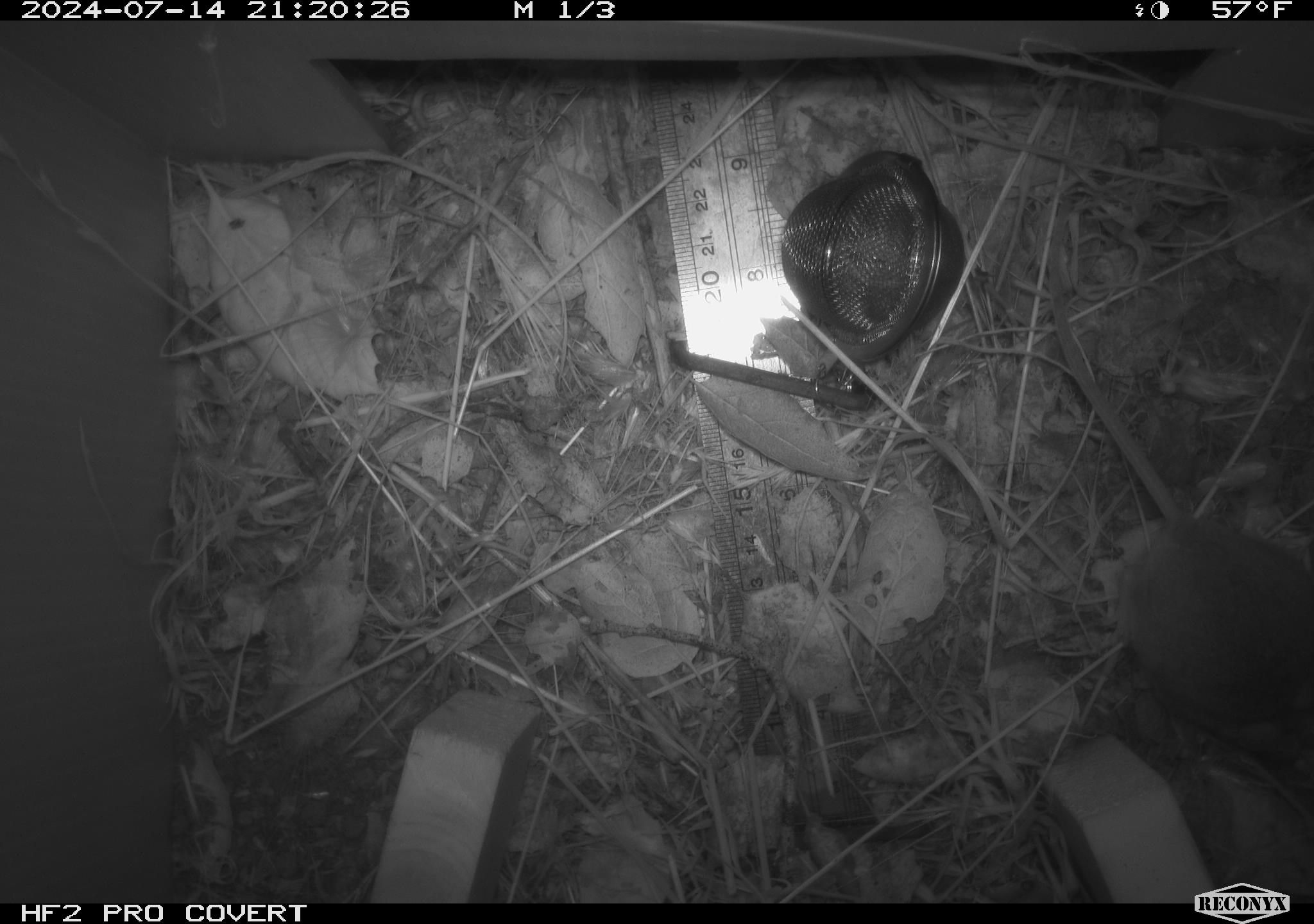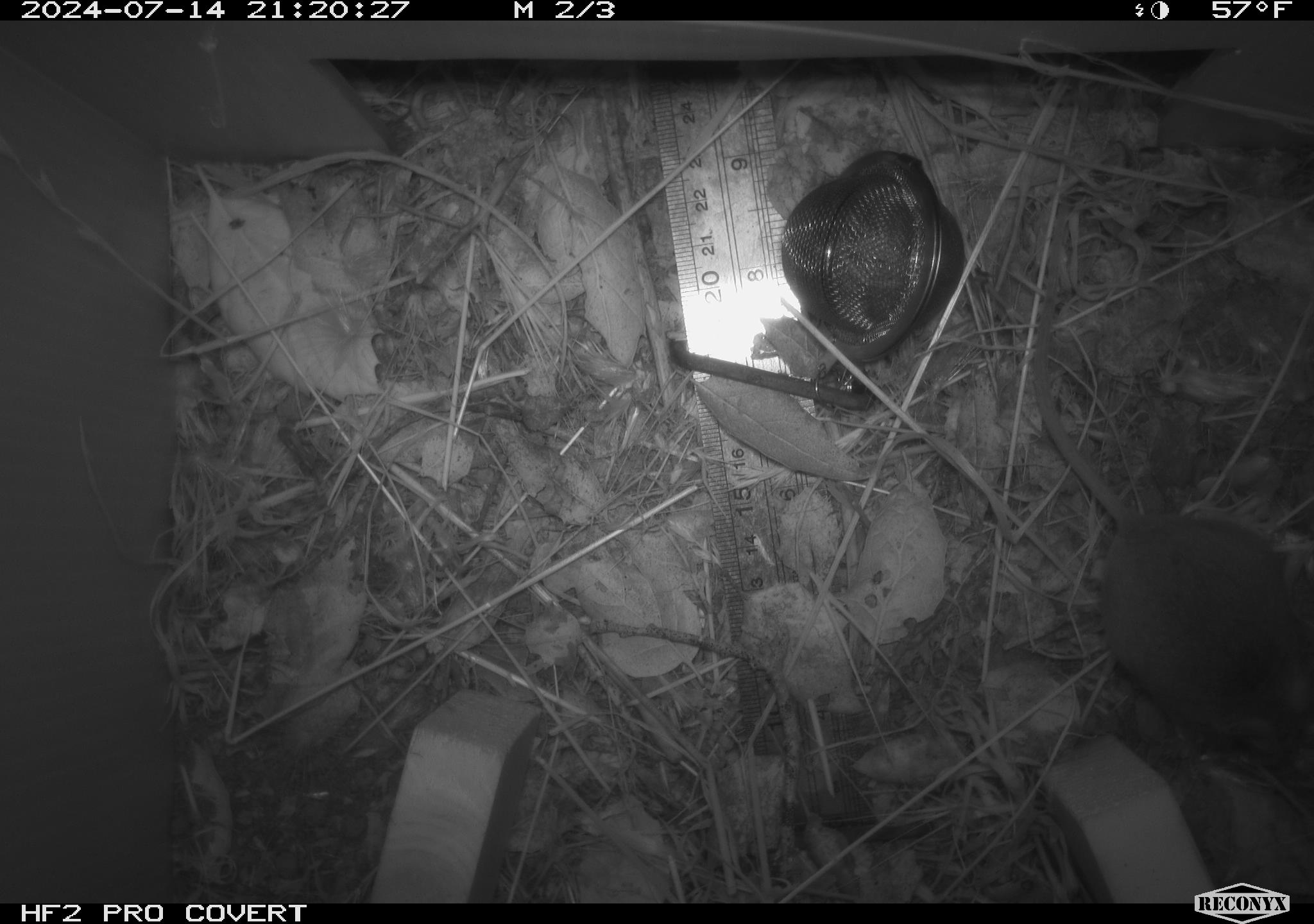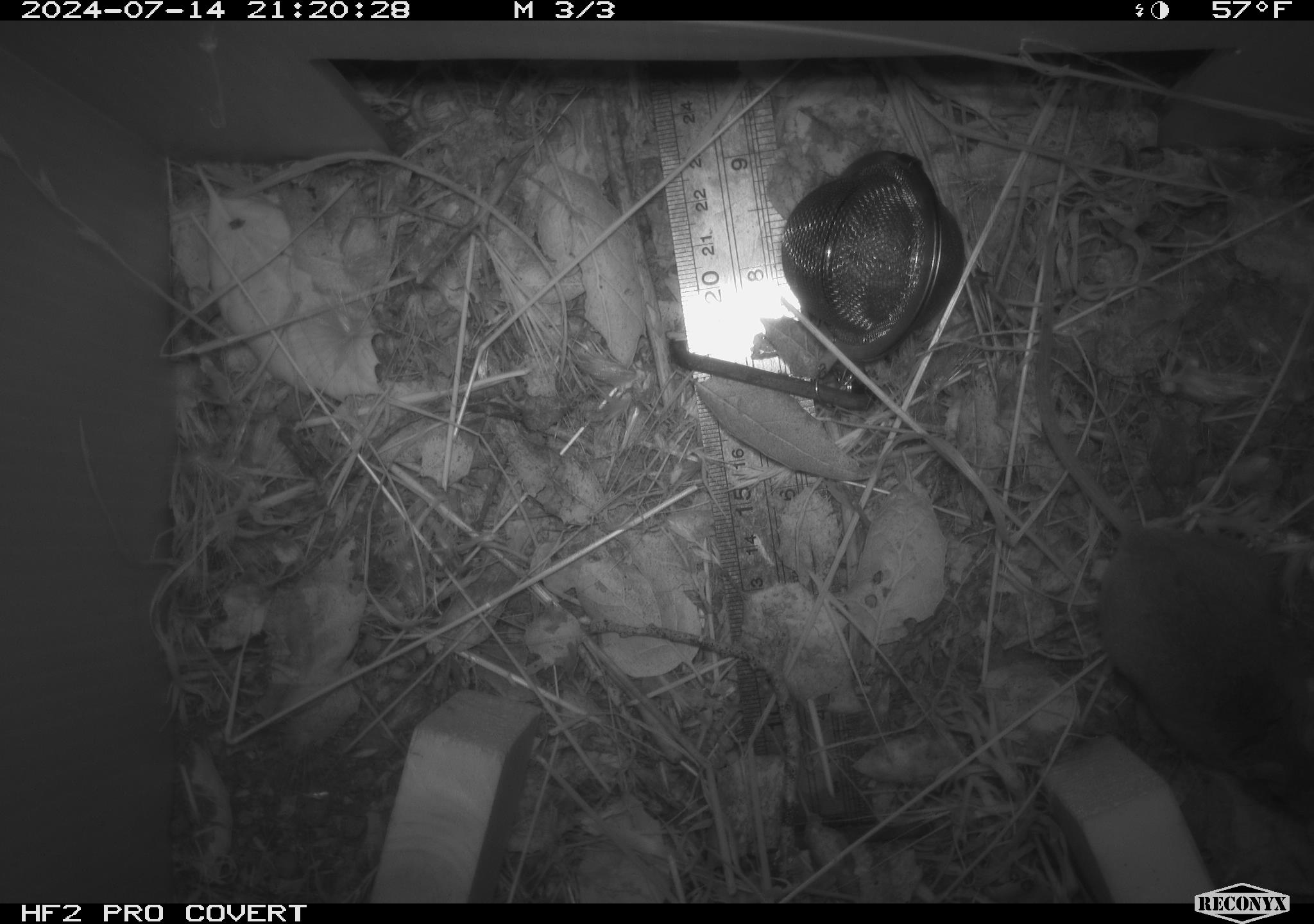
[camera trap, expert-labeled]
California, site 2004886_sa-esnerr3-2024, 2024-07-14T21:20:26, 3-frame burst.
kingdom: Animalia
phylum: Chordata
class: Mammalia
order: Rodentia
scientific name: Rodentia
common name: rodent